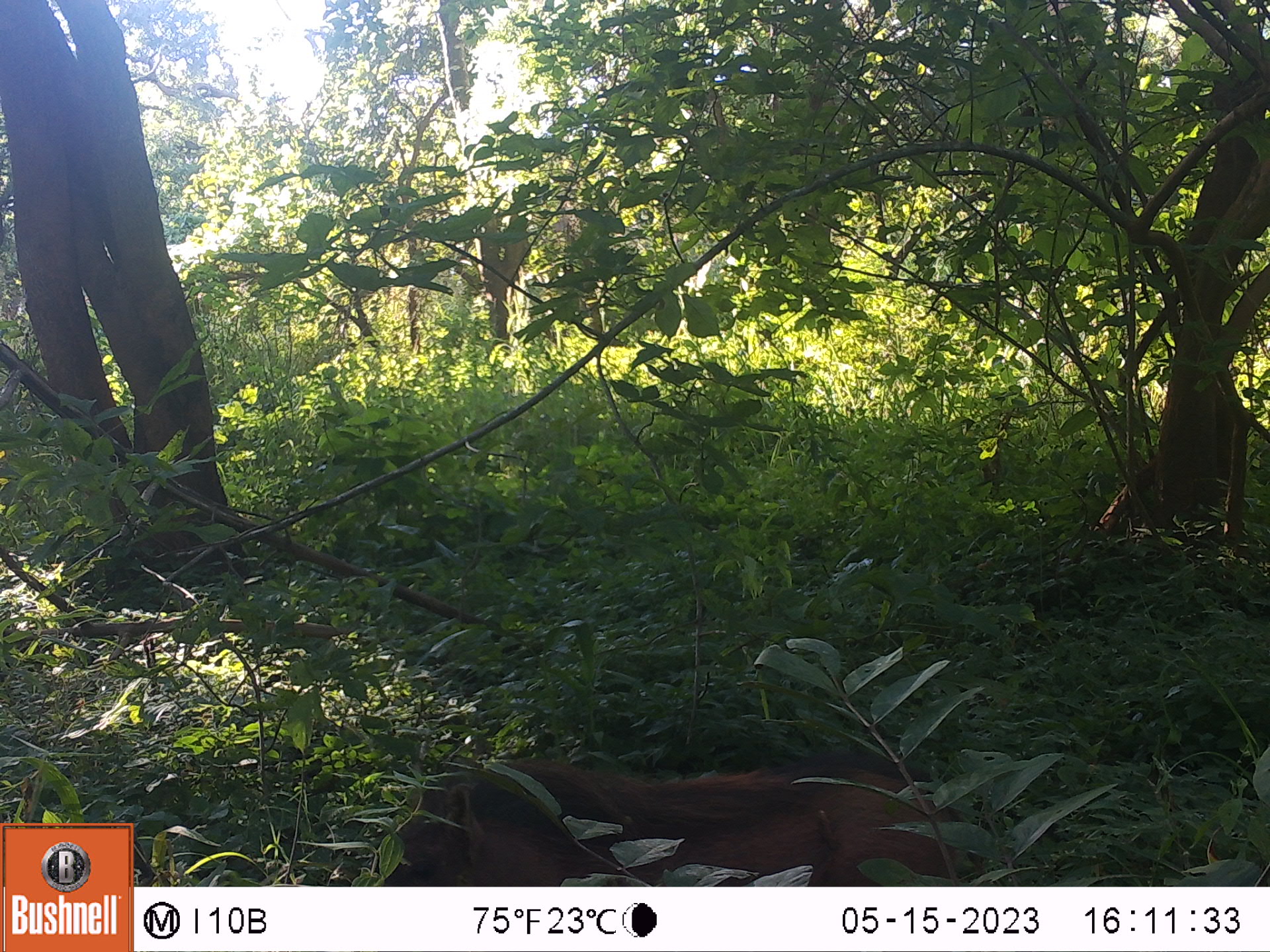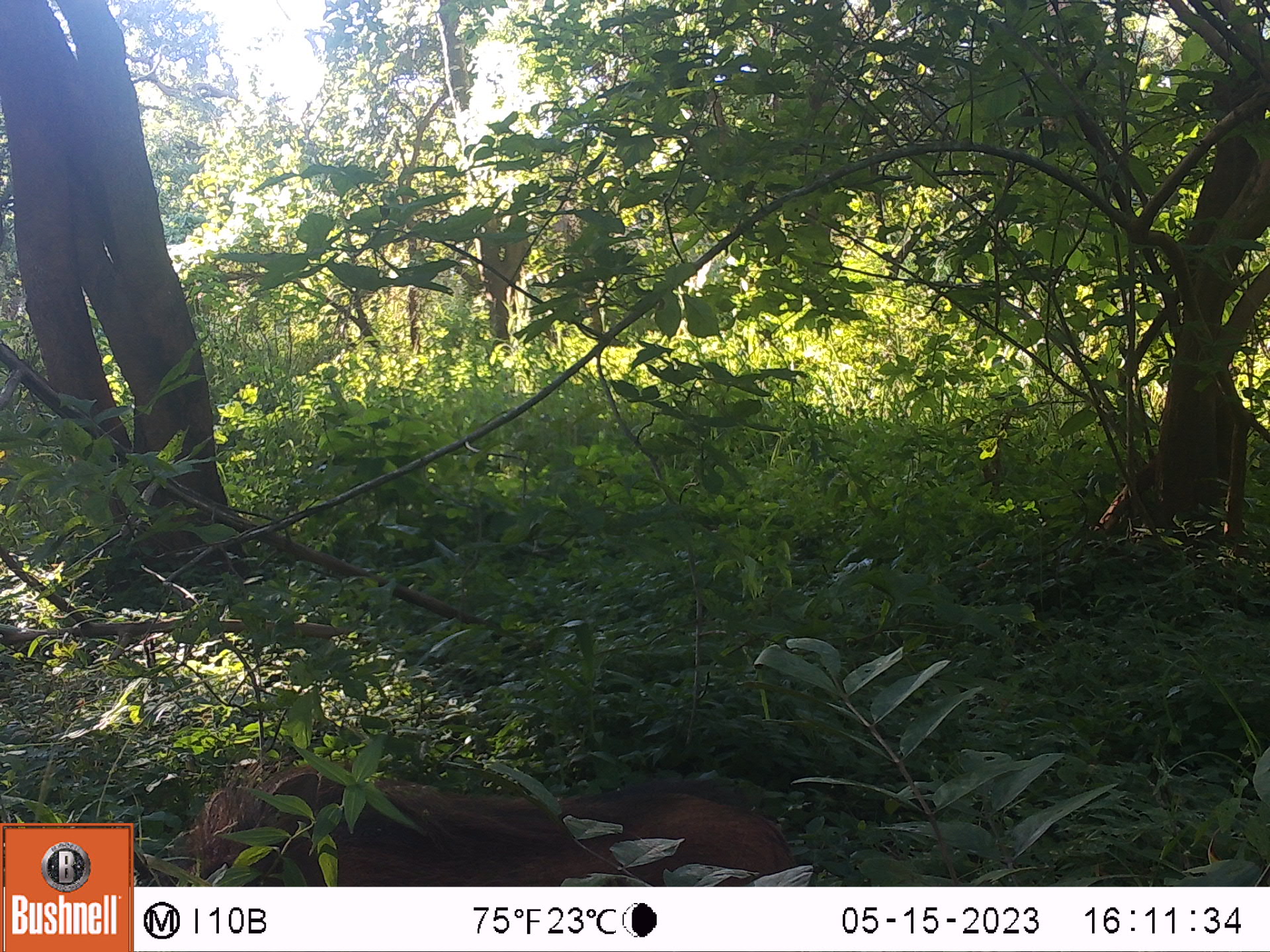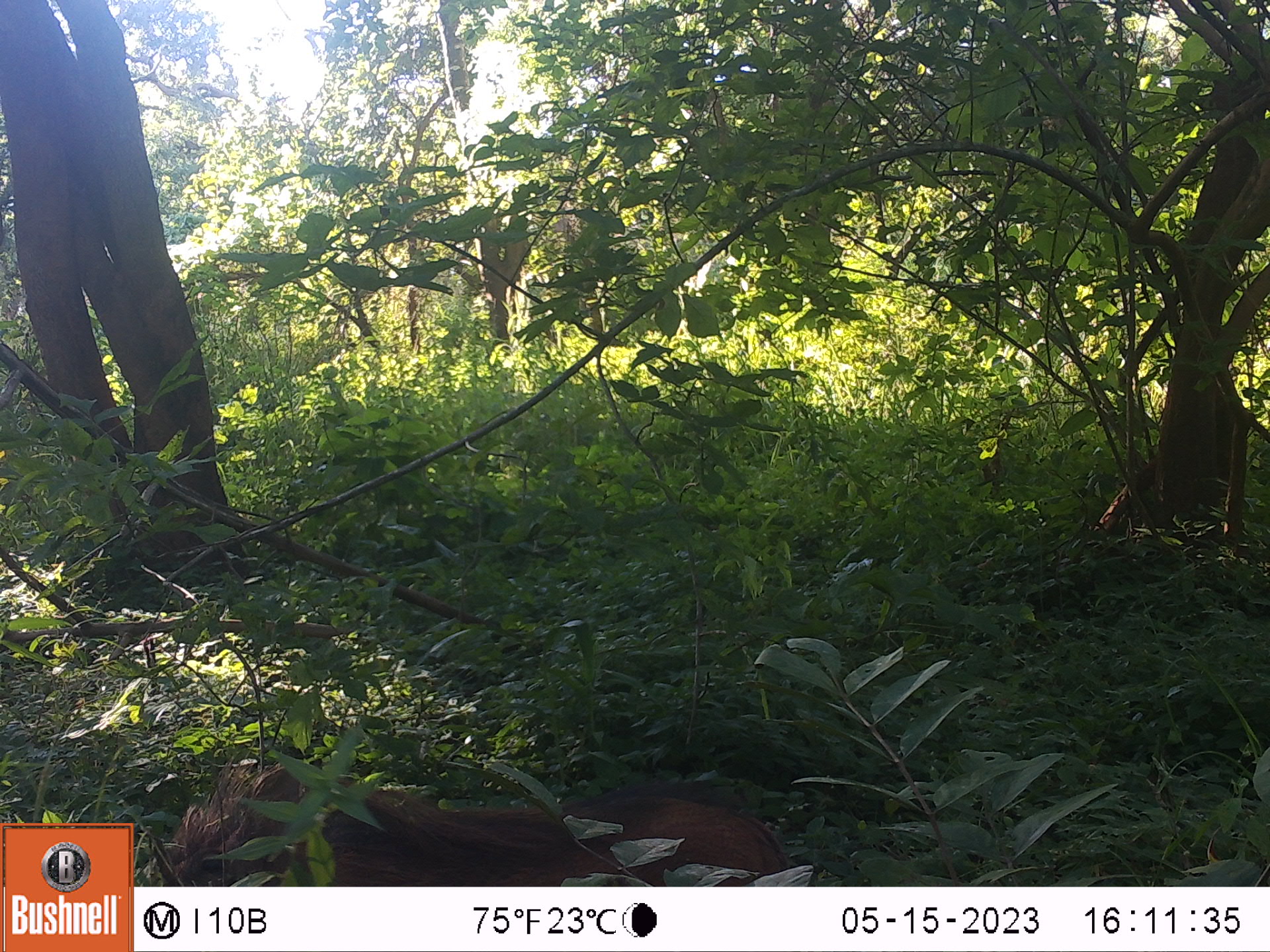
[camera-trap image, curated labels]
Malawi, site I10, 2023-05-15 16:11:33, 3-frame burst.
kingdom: Animalia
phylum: Chordata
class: Mammalia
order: Artiodactyla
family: Suidae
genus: Phacochoerus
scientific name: Phacochoerus africanus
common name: common warthog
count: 1